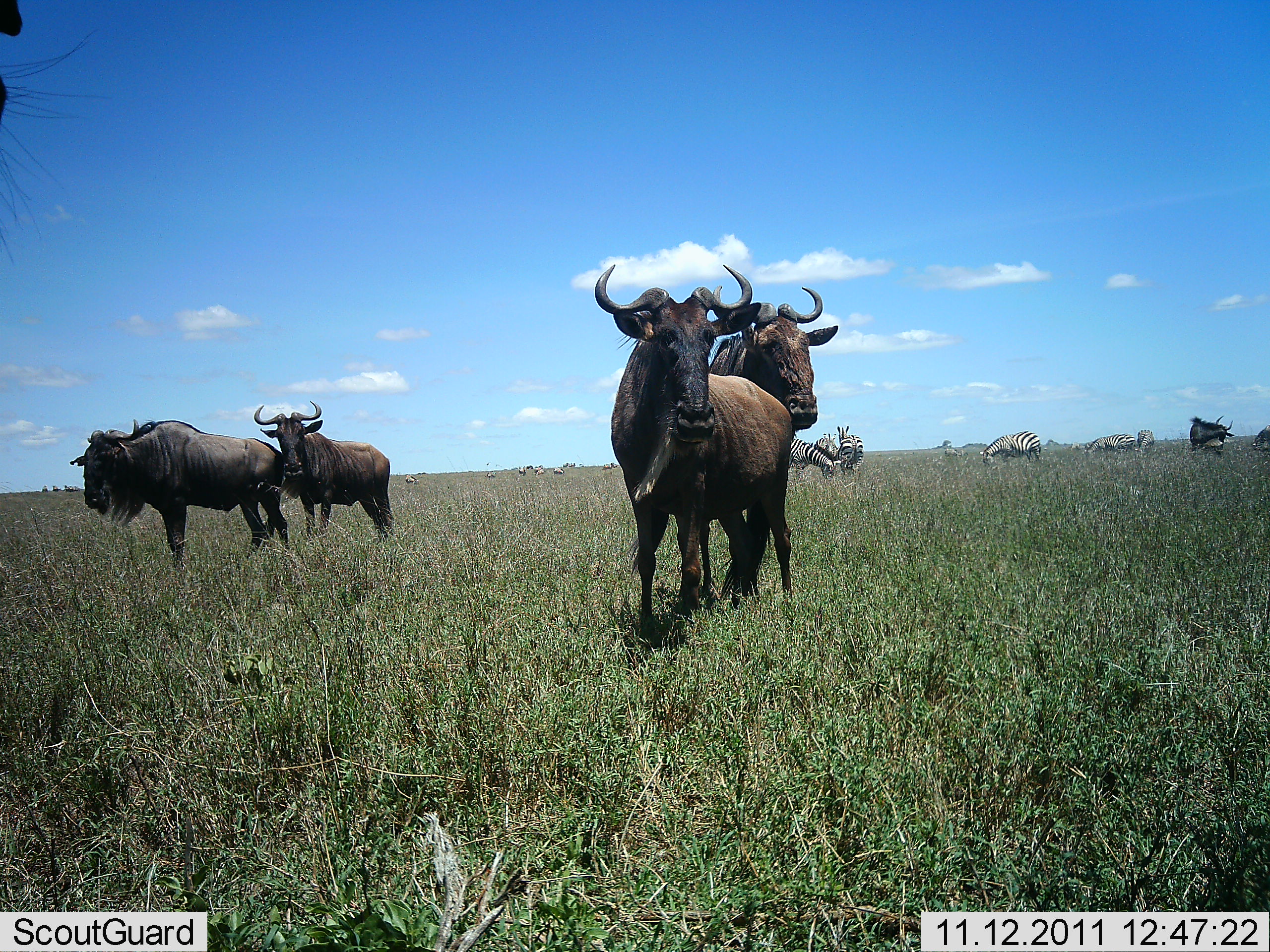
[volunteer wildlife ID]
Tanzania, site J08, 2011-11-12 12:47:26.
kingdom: Animalia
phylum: Chordata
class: Mammalia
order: Artiodactyla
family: Bovidae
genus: Connochaetes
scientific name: Connochaetes taurinus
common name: blue wildebeest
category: wildebeest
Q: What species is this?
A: Wildebeest (blue wildebeest) (Connochaetes taurinus).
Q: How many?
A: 5.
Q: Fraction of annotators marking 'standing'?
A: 93%.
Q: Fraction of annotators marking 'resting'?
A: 0%.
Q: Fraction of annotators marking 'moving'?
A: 7%.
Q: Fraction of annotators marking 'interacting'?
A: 0%.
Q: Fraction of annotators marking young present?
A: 0%.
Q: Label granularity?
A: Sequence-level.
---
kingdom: Animalia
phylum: Chordata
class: Mammalia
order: Perissodactyla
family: Equidae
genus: Equus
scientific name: Equus quagga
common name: plains zebra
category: zebra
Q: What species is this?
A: Zebra (plains zebra) (Equus quagga).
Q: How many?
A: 6.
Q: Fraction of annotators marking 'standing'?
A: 71%.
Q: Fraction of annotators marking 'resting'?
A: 7%.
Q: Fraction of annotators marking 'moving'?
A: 0%.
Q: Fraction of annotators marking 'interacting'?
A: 14%.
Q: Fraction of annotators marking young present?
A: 0%.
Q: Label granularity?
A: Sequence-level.